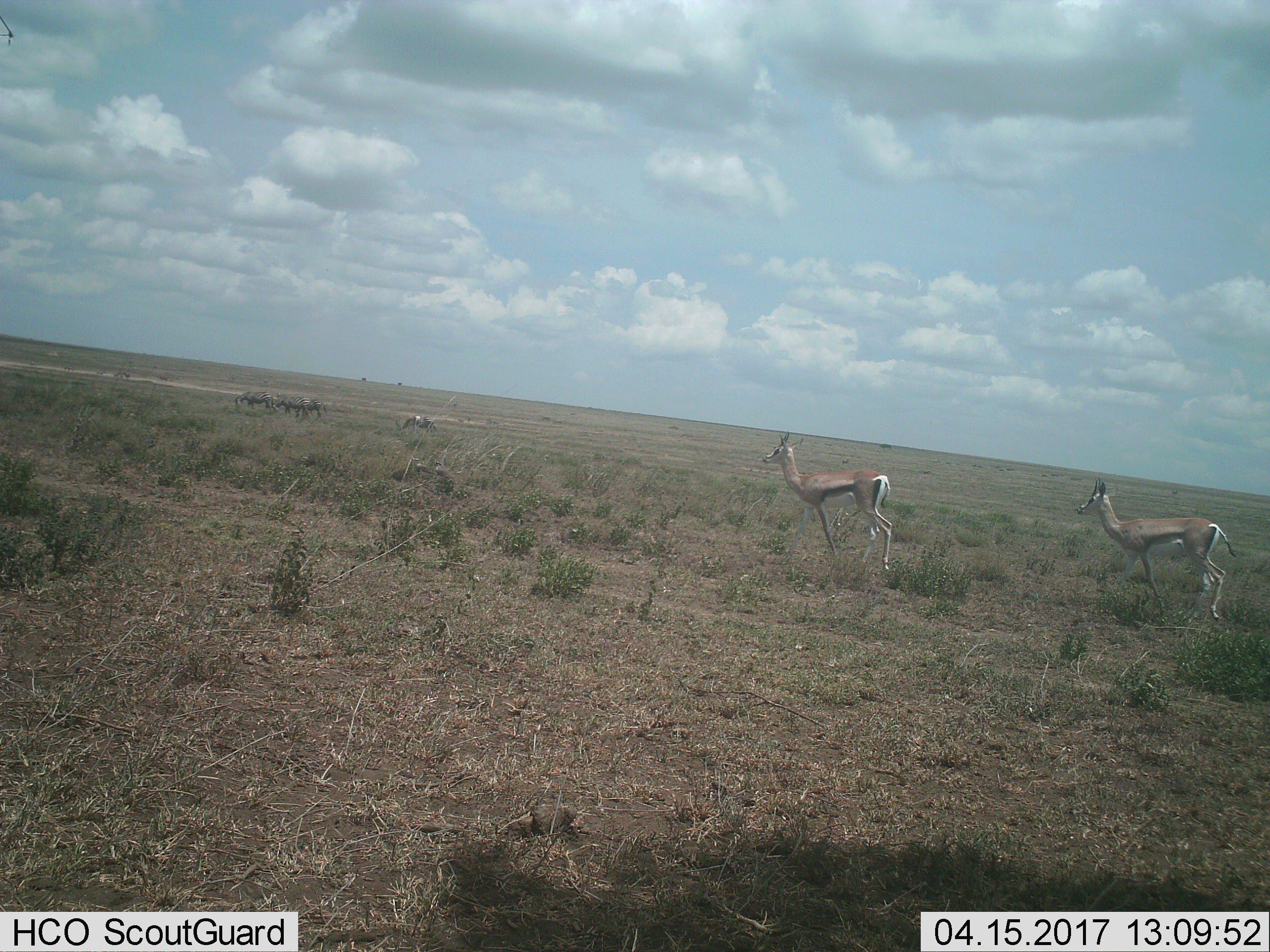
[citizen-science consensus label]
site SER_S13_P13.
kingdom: Animalia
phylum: Chordata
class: Mammalia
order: Artiodactyla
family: Bovidae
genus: Eudorcas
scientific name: Eudorcas thomsonii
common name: thomson's gazelle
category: gazellethomsons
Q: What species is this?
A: Gazellethomsons (thomson's gazelle) (Eudorcas thomsonii).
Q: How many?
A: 2.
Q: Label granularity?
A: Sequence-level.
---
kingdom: Animalia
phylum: Chordata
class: Mammalia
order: Perissodactyla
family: Equidae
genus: Equus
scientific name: Equus quagga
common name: plains zebra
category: zebraplains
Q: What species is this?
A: Zebraplains (plains zebra) (Equus quagga).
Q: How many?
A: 4.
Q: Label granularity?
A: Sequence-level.